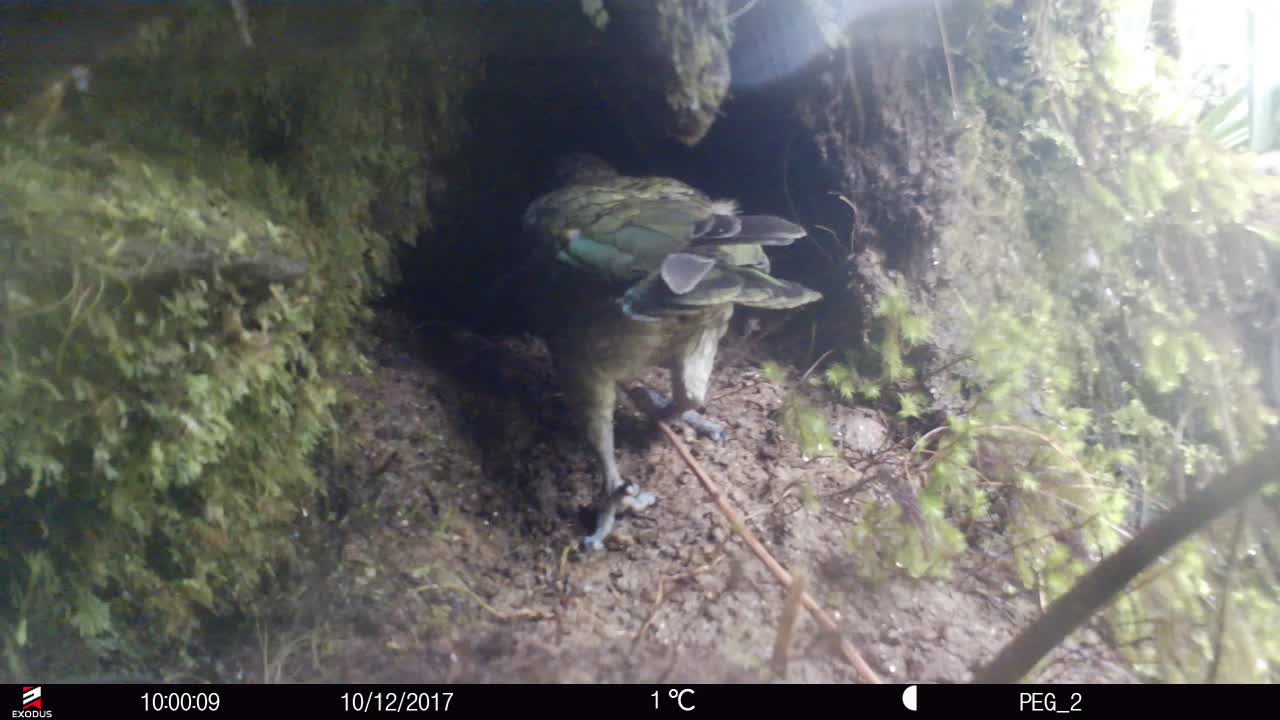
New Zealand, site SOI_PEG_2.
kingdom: Animalia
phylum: Chordata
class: Aves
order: Psittaciformes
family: Strigopidae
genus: Nestor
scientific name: Nestor notabilis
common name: kea